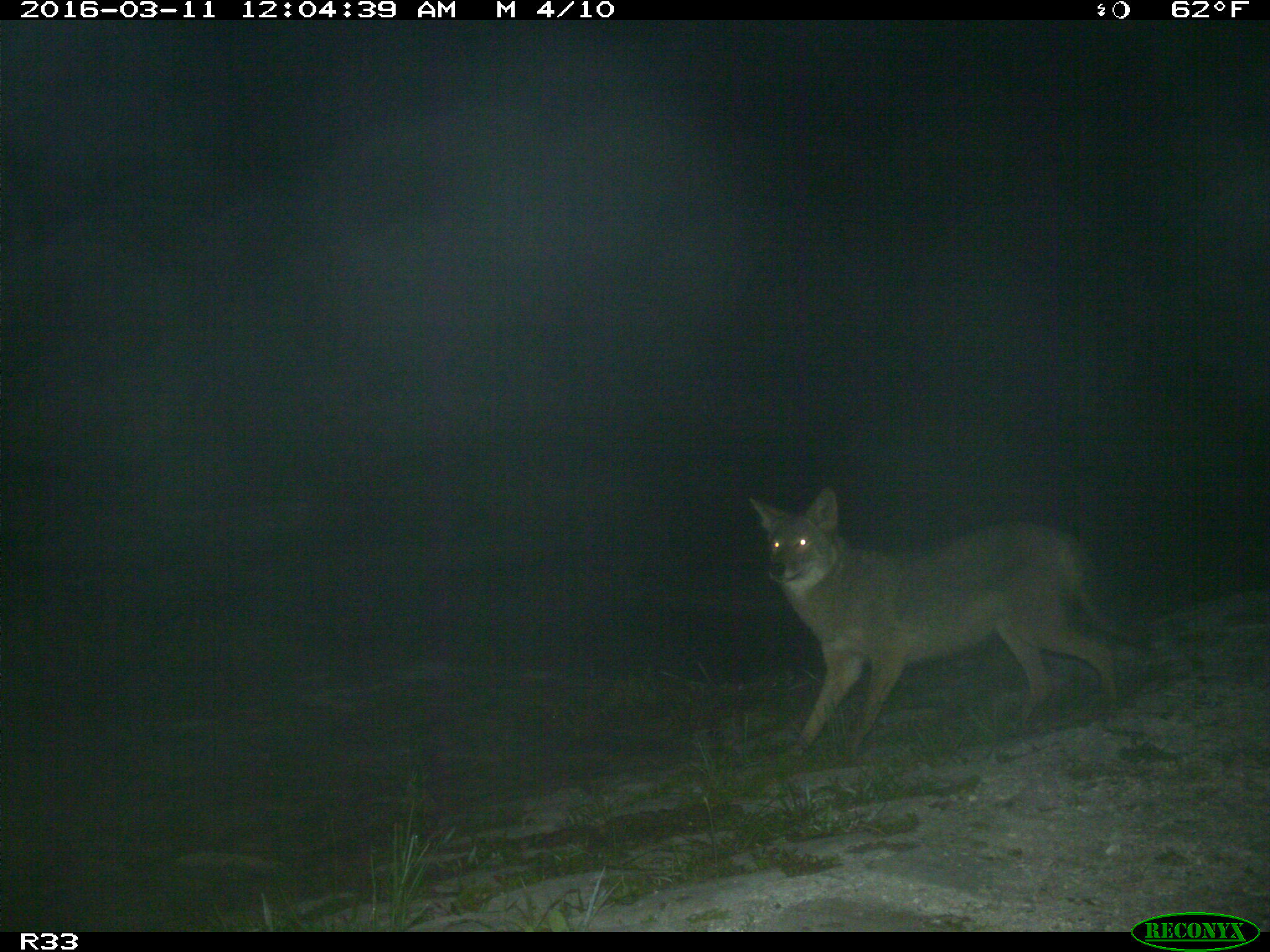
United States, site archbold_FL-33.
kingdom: Animalia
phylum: Chordata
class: Mammalia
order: Carnivora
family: Canidae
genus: Canis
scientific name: Canis latrans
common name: coyote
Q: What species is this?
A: Canis latrans (coyote).